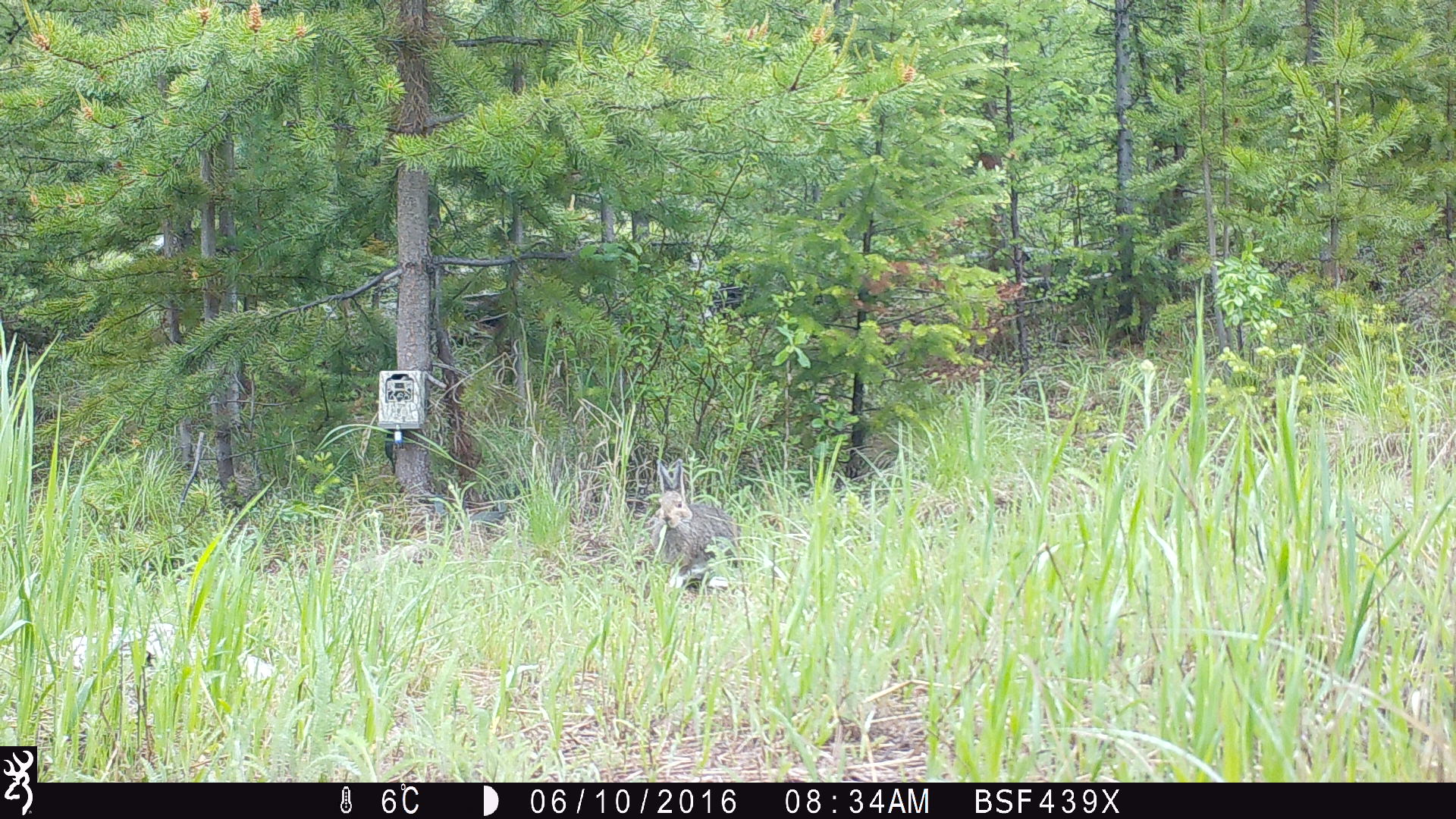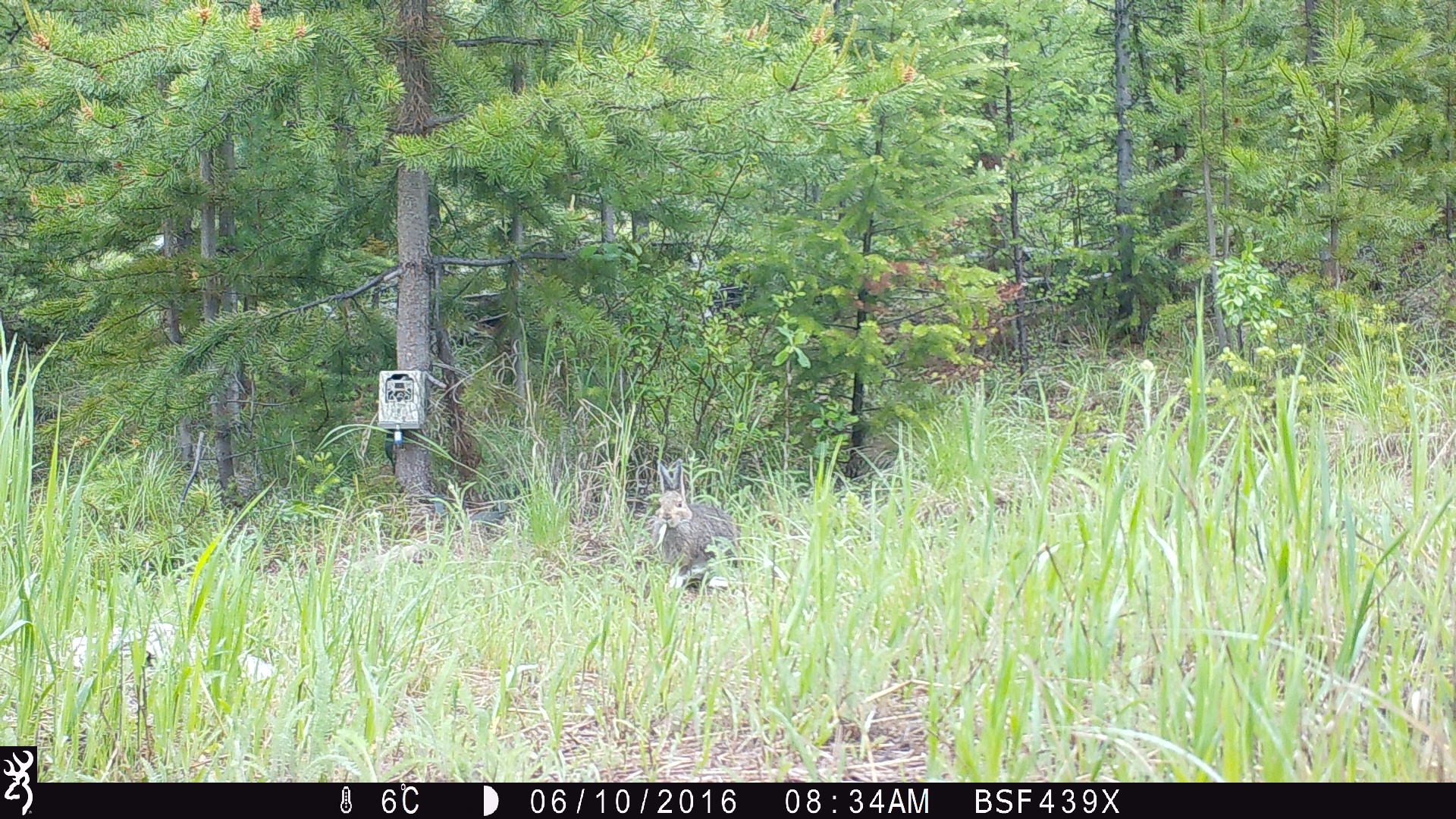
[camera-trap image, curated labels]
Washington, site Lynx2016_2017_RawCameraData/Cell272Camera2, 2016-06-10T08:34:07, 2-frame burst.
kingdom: Animalia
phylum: Chordata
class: Mammalia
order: Lagomorpha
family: Leporidae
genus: Lepus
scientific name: Lepus americanus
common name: snowshoe hare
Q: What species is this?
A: Lepus americanus (snowshoe hare).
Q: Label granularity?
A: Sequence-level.